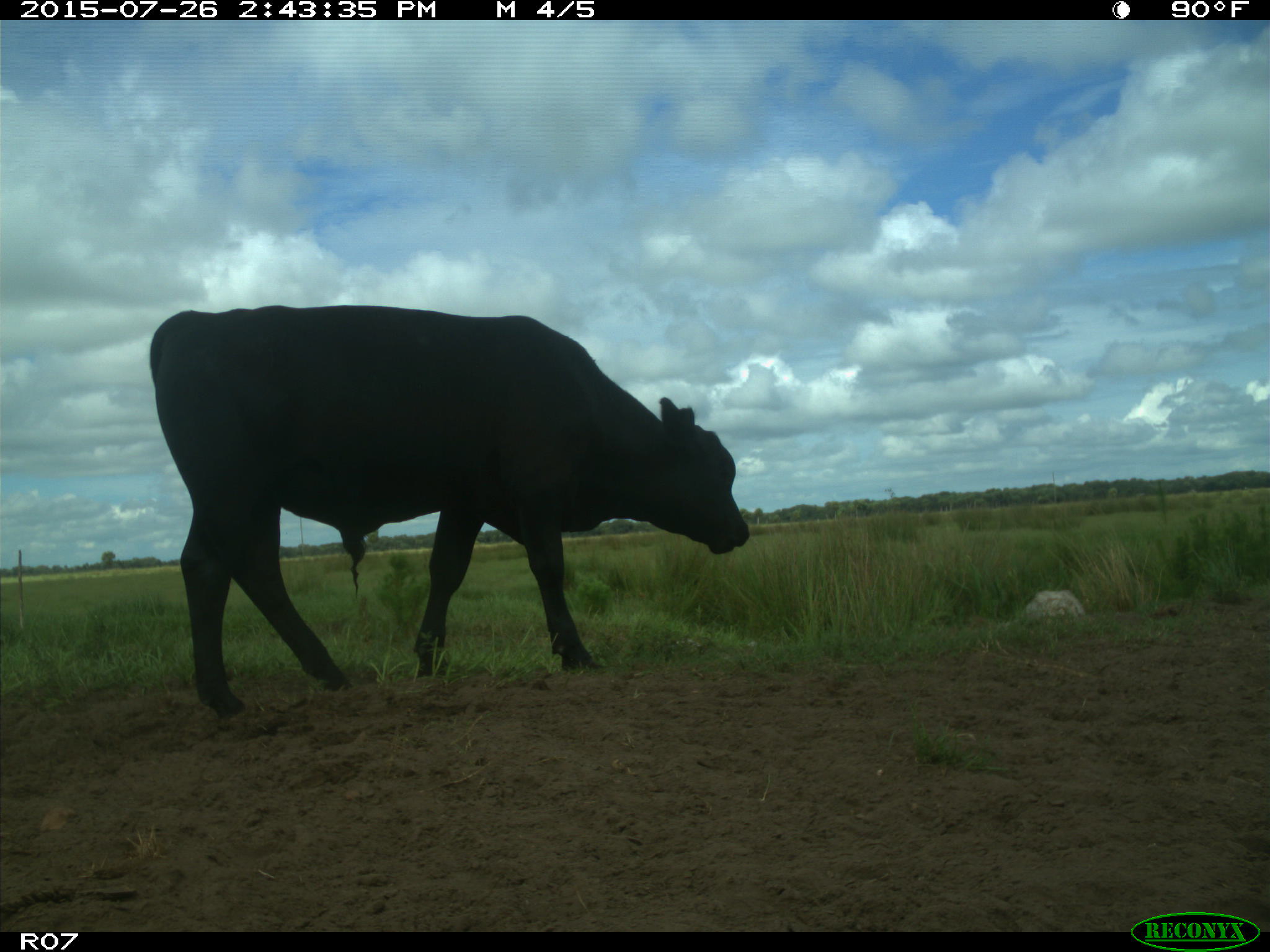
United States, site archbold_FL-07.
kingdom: Animalia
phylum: Chordata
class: Mammalia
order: Artiodactyla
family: Bovidae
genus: Bos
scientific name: Bos taurus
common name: domestic cow